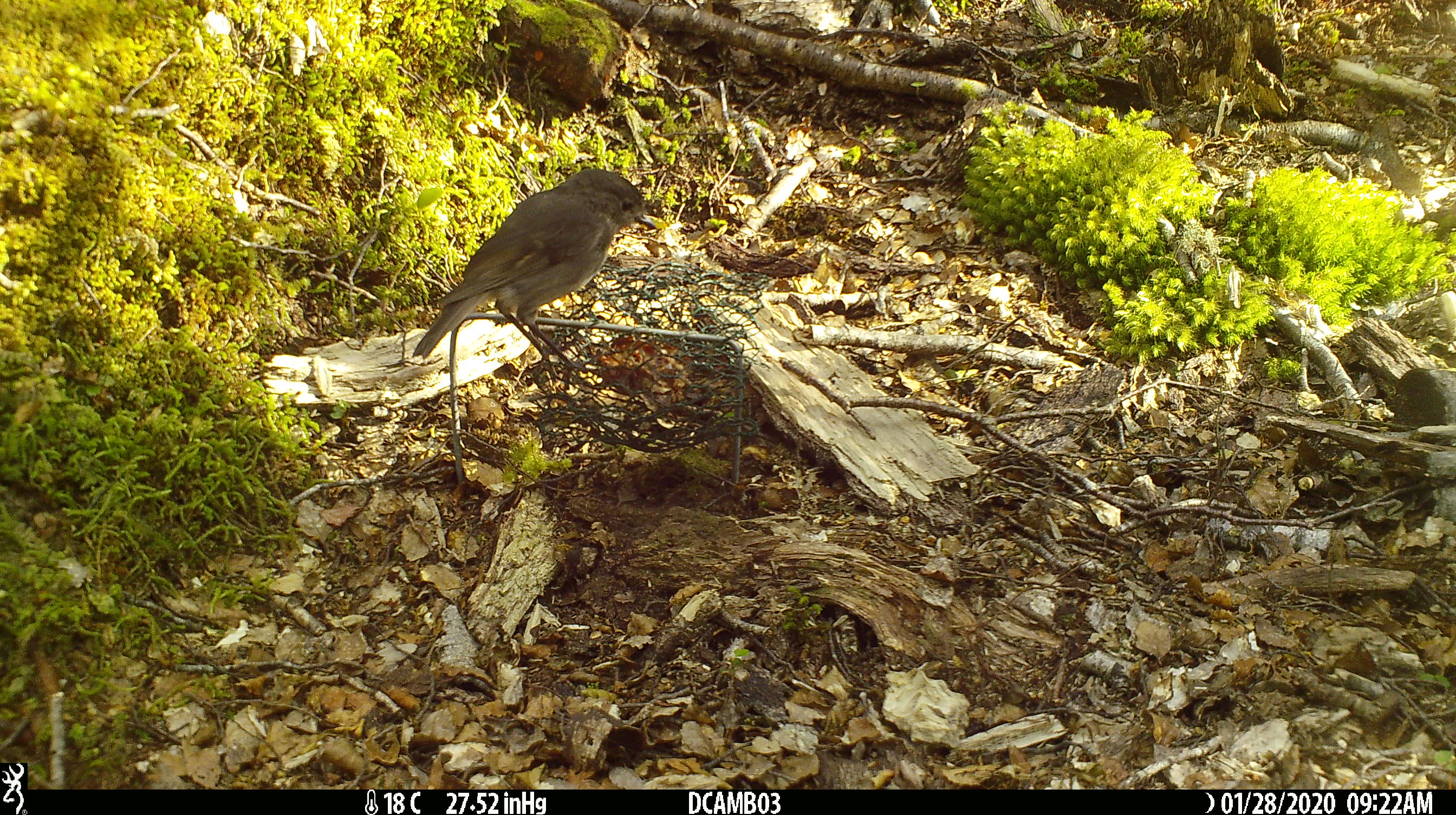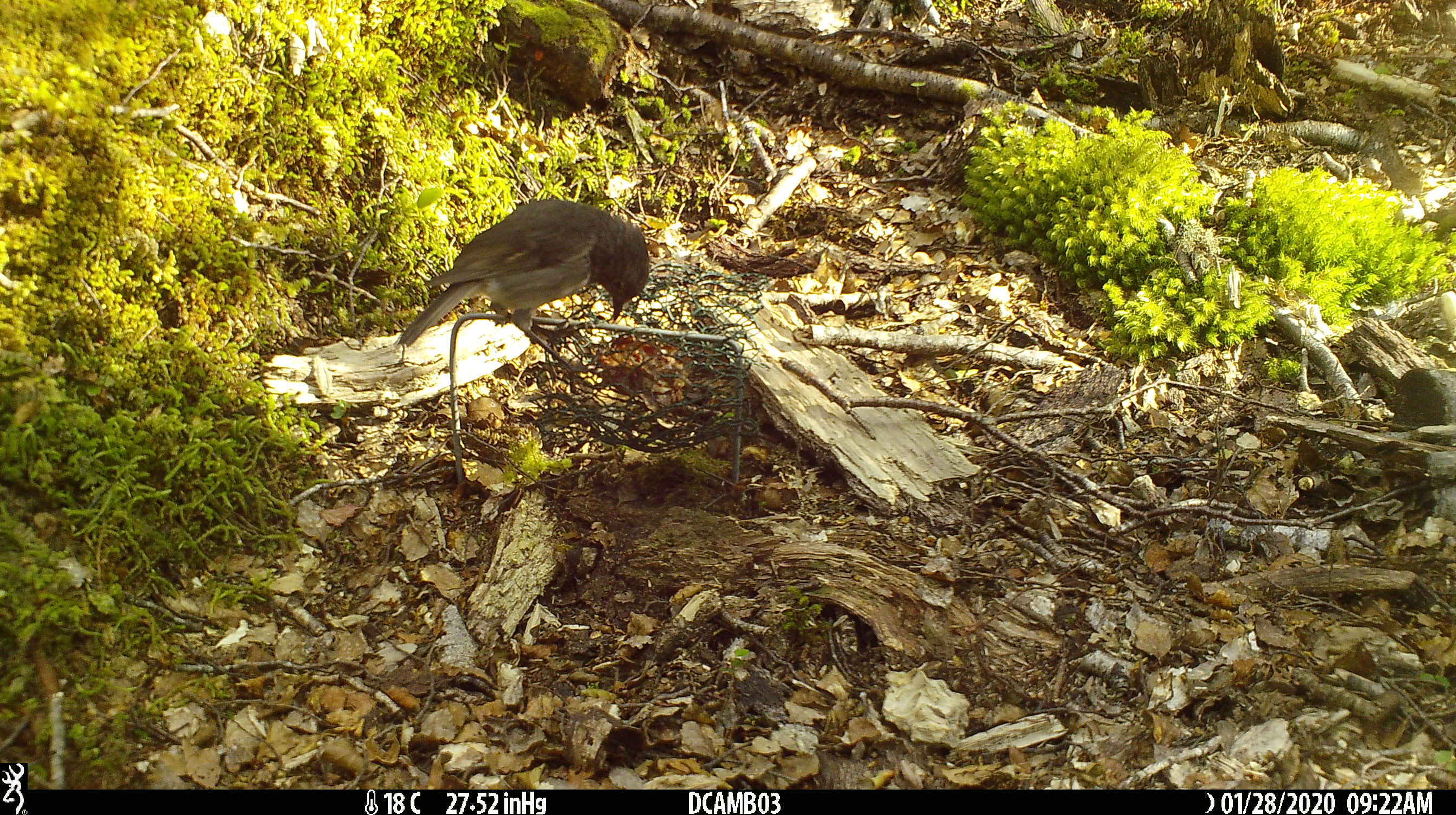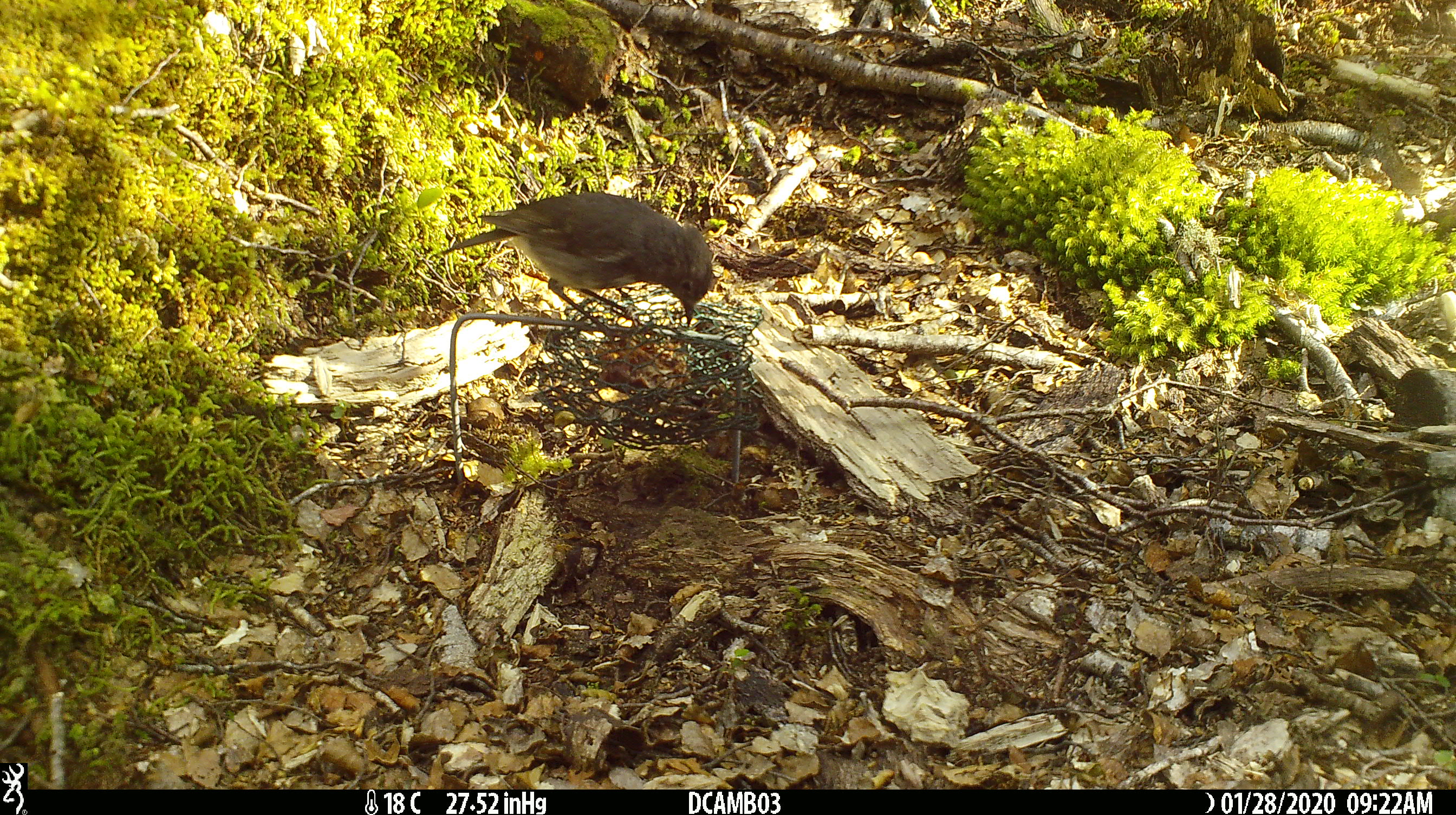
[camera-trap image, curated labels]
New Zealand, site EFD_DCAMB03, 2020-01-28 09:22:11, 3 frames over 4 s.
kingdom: Animalia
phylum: Chordata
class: Aves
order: Passeriformes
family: Petroicidae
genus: Petroica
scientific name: Petroica australis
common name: new zealand robin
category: robin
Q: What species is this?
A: Robin (new zealand robin) (Petroica australis).